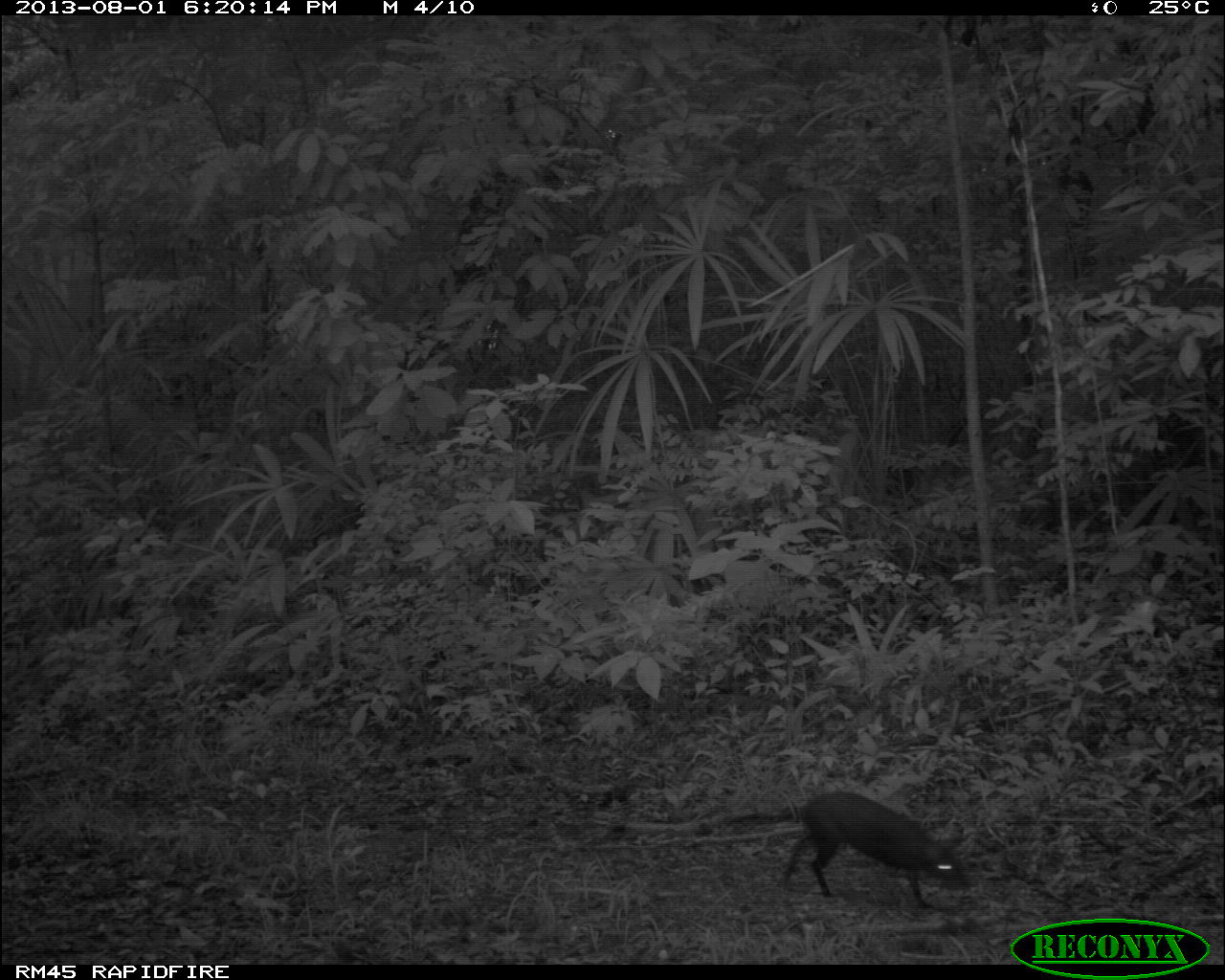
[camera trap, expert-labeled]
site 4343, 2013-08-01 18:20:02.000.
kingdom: Animalia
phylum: Chordata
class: Mammalia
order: Rodentia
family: Dasyproctidae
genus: Dasyprocta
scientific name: Dasyprocta punctata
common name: central american agouti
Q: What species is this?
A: Dasyprocta punctata (central american agouti).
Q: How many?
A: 1.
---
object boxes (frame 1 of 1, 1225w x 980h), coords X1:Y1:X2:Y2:
dasyprocta punctata: 780:787:974:911